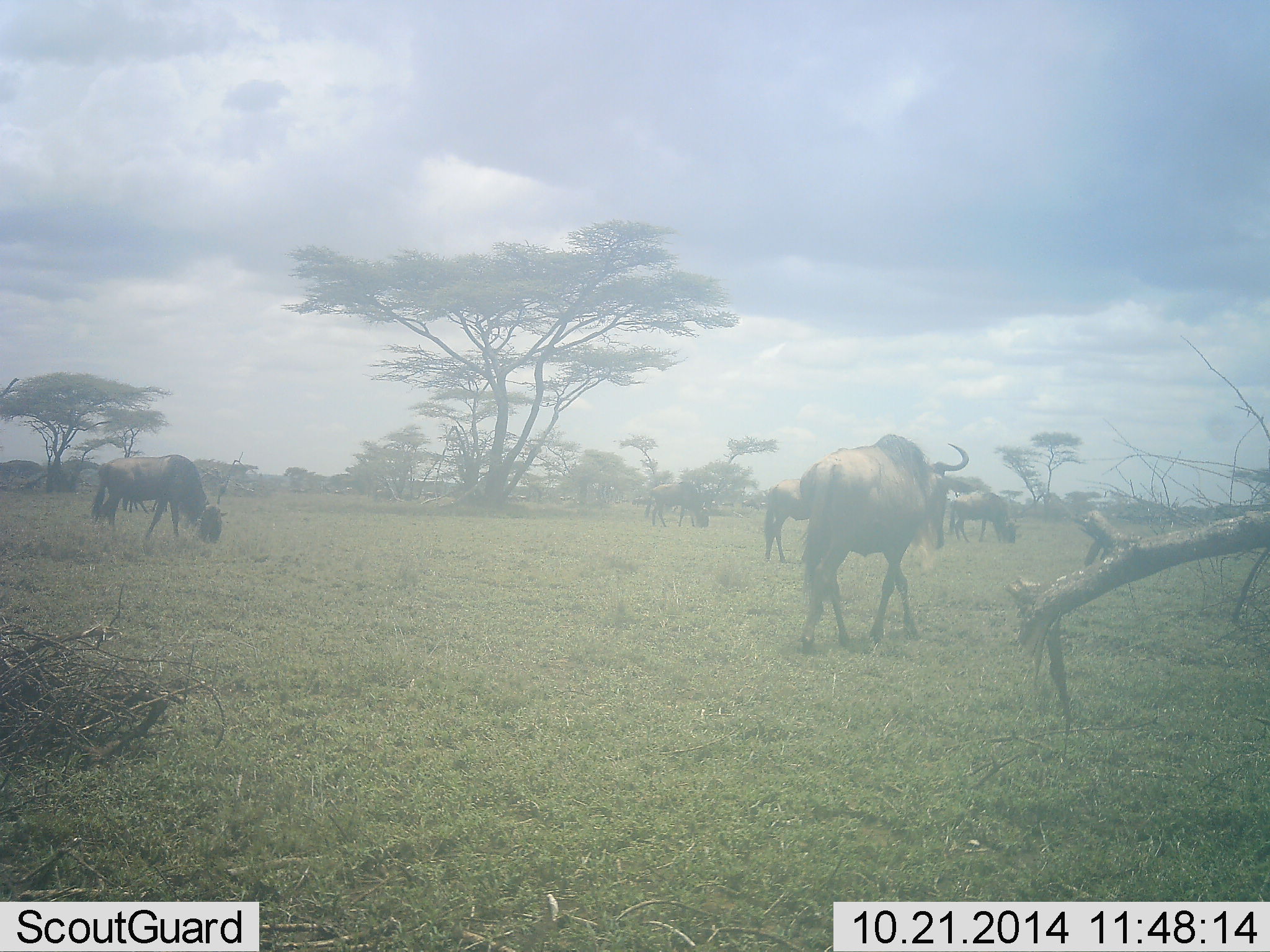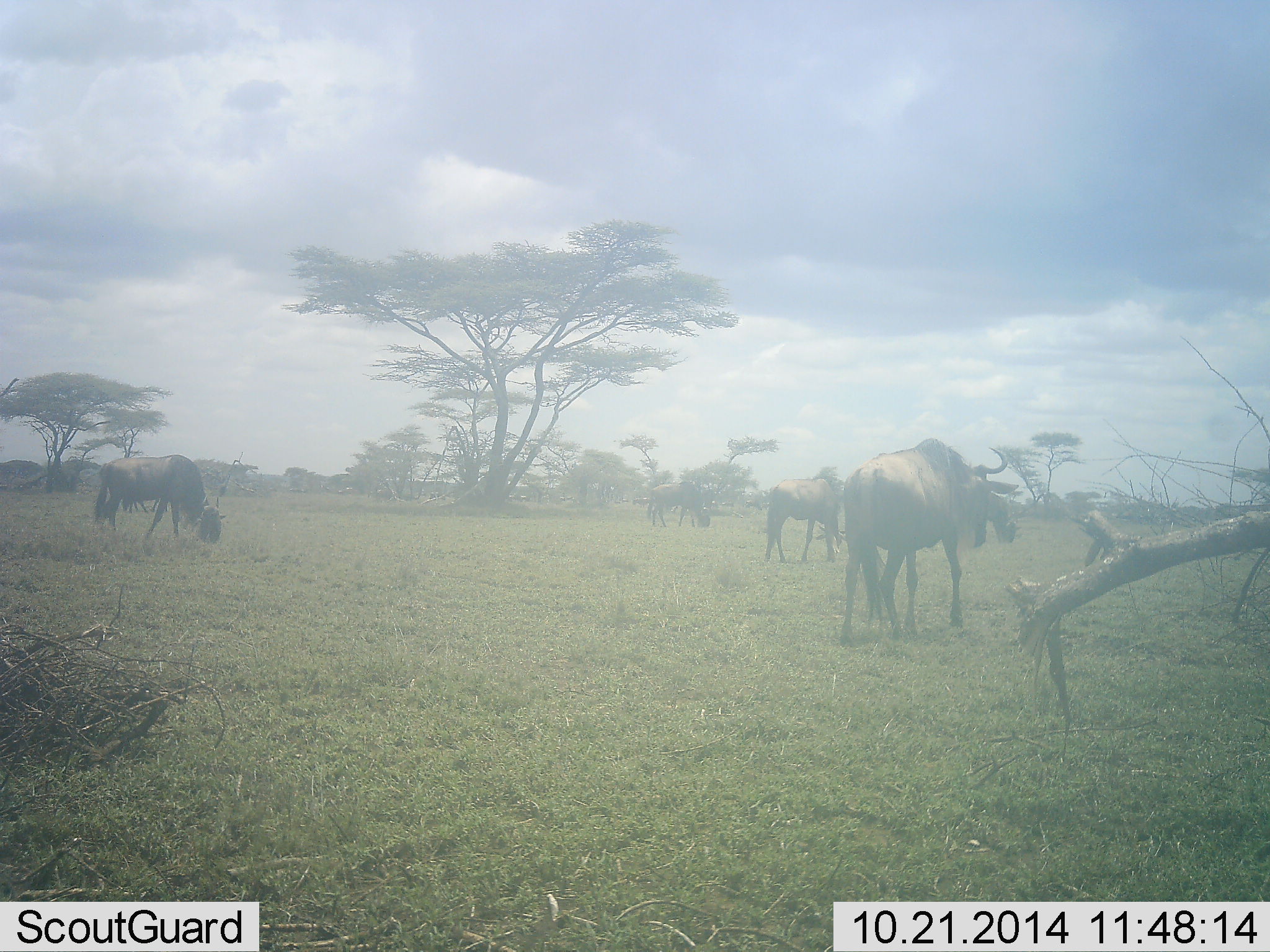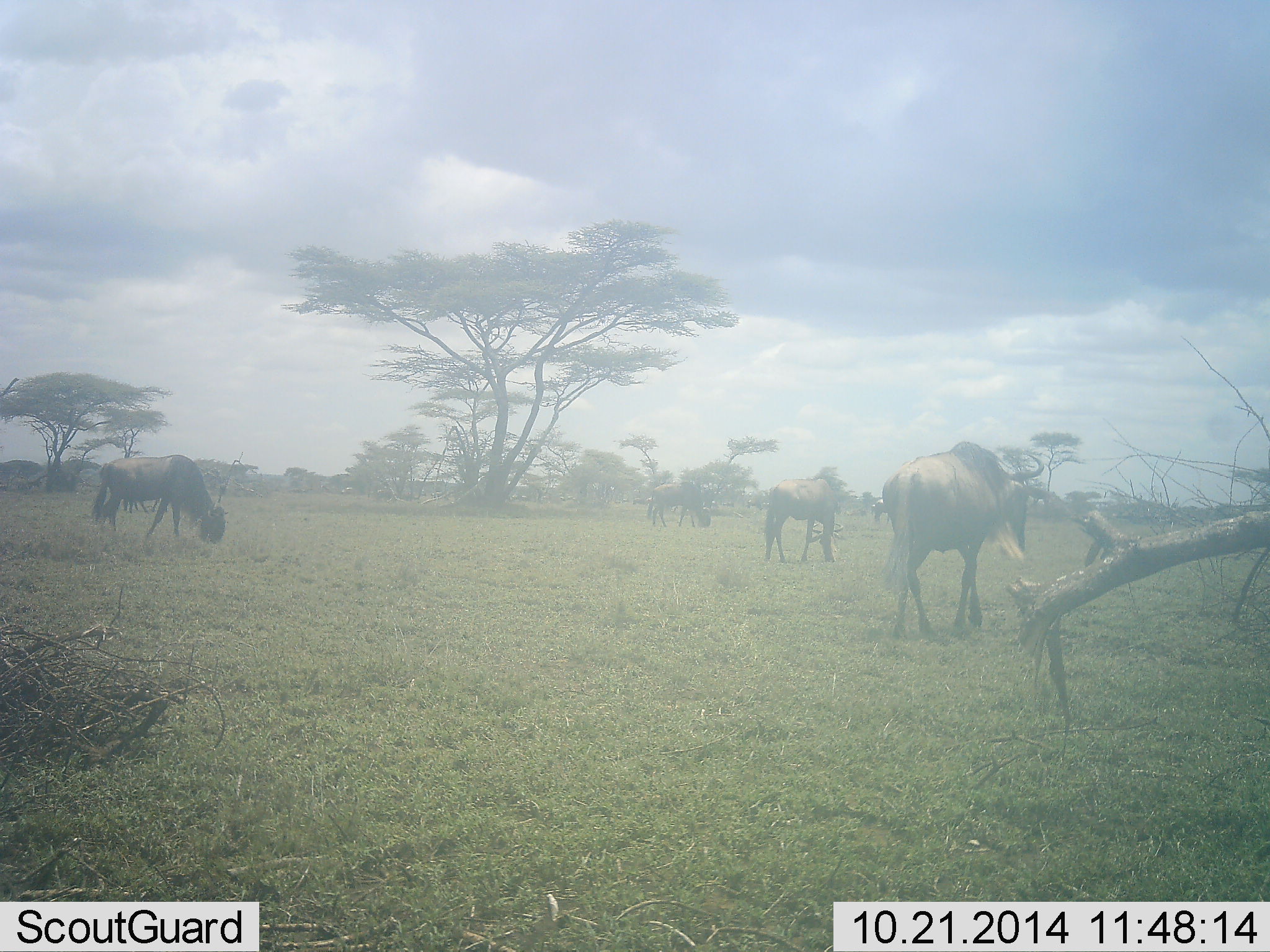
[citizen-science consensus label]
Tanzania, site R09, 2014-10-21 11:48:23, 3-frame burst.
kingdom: Animalia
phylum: Chordata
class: Mammalia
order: Artiodactyla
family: Bovidae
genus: Connochaetes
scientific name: Connochaetes taurinus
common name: blue wildebeest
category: wildebeest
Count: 6.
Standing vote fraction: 20%.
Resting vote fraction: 0%.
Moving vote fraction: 80%.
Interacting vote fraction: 0%.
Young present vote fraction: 0%.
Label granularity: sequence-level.